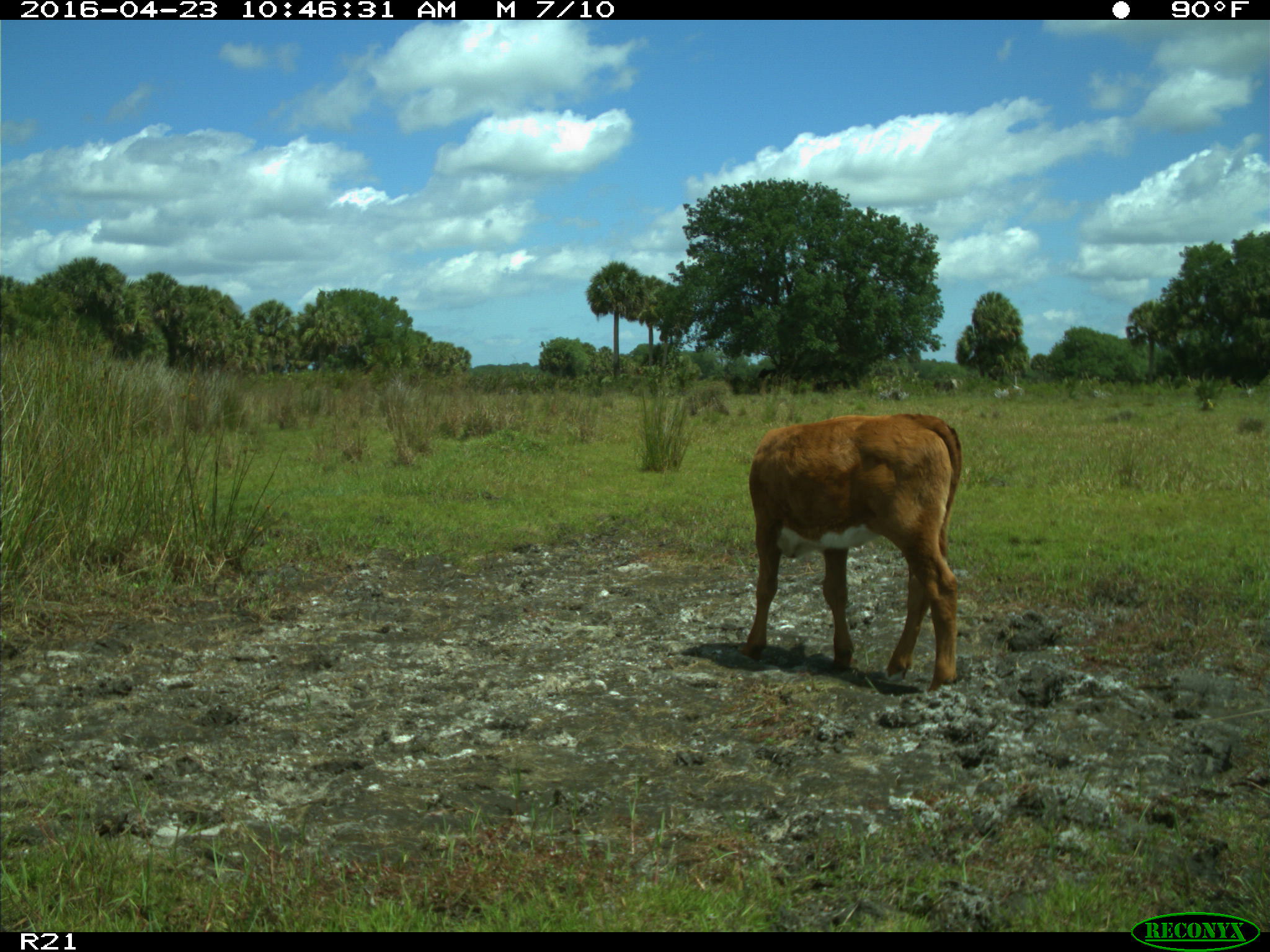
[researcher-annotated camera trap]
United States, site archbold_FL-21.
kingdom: Animalia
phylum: Chordata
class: Mammalia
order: Artiodactyla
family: Bovidae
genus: Bos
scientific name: Bos taurus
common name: domestic cow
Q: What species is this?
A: Bos taurus (domestic cow).